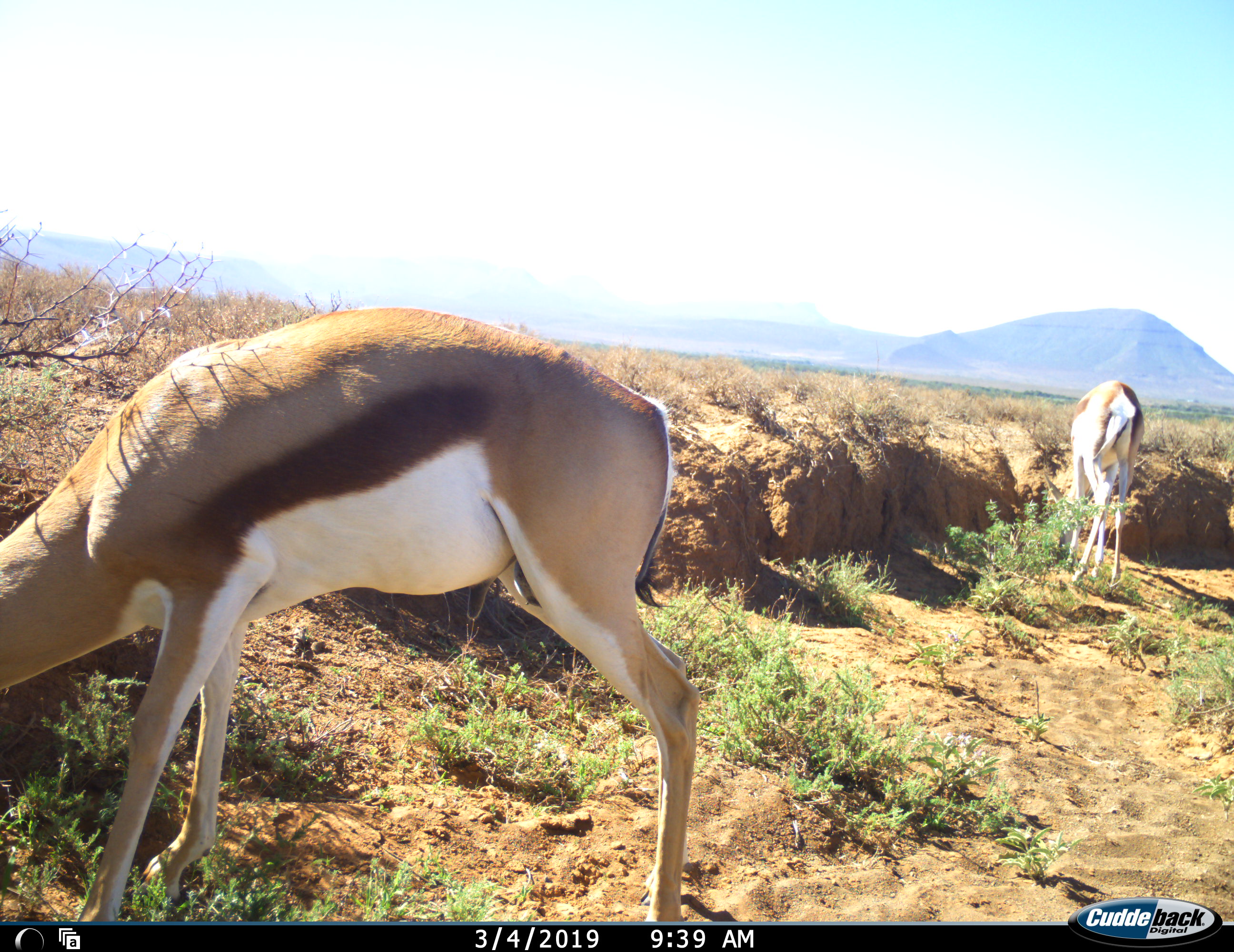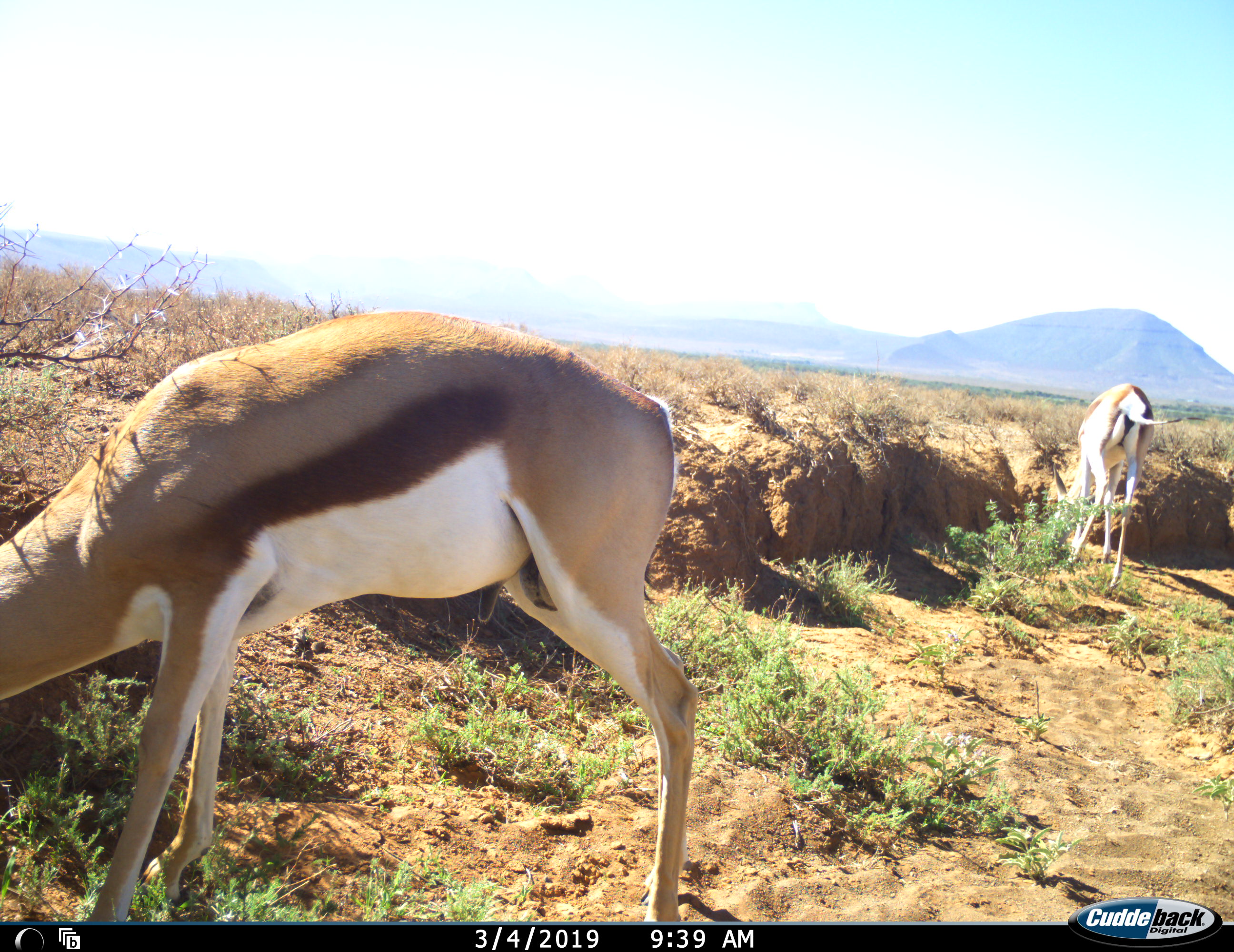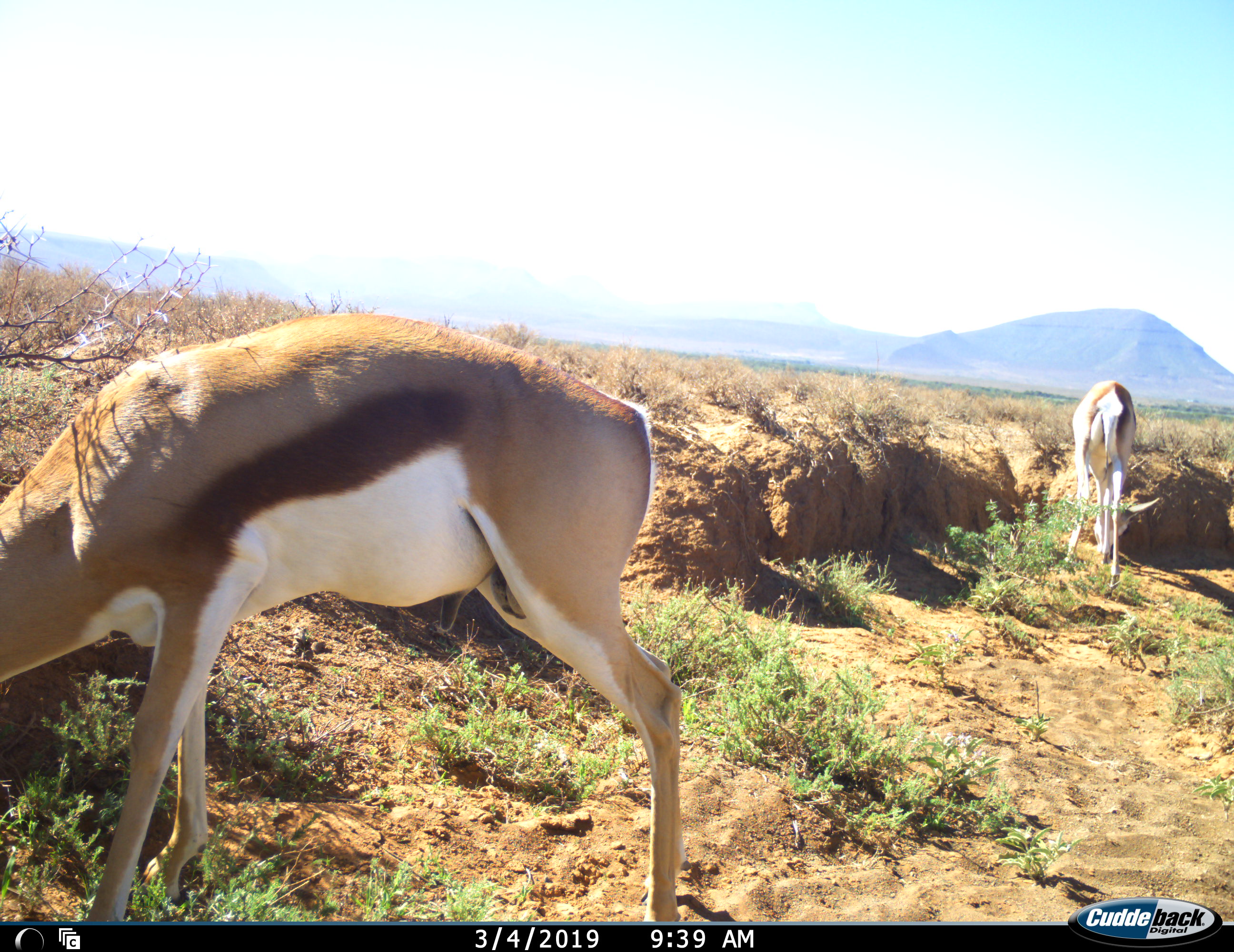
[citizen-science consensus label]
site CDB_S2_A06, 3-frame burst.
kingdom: Animalia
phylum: Chordata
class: Mammalia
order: Artiodactyla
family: Bovidae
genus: Antidorcas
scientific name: Antidorcas marsupialis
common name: springbok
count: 2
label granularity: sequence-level